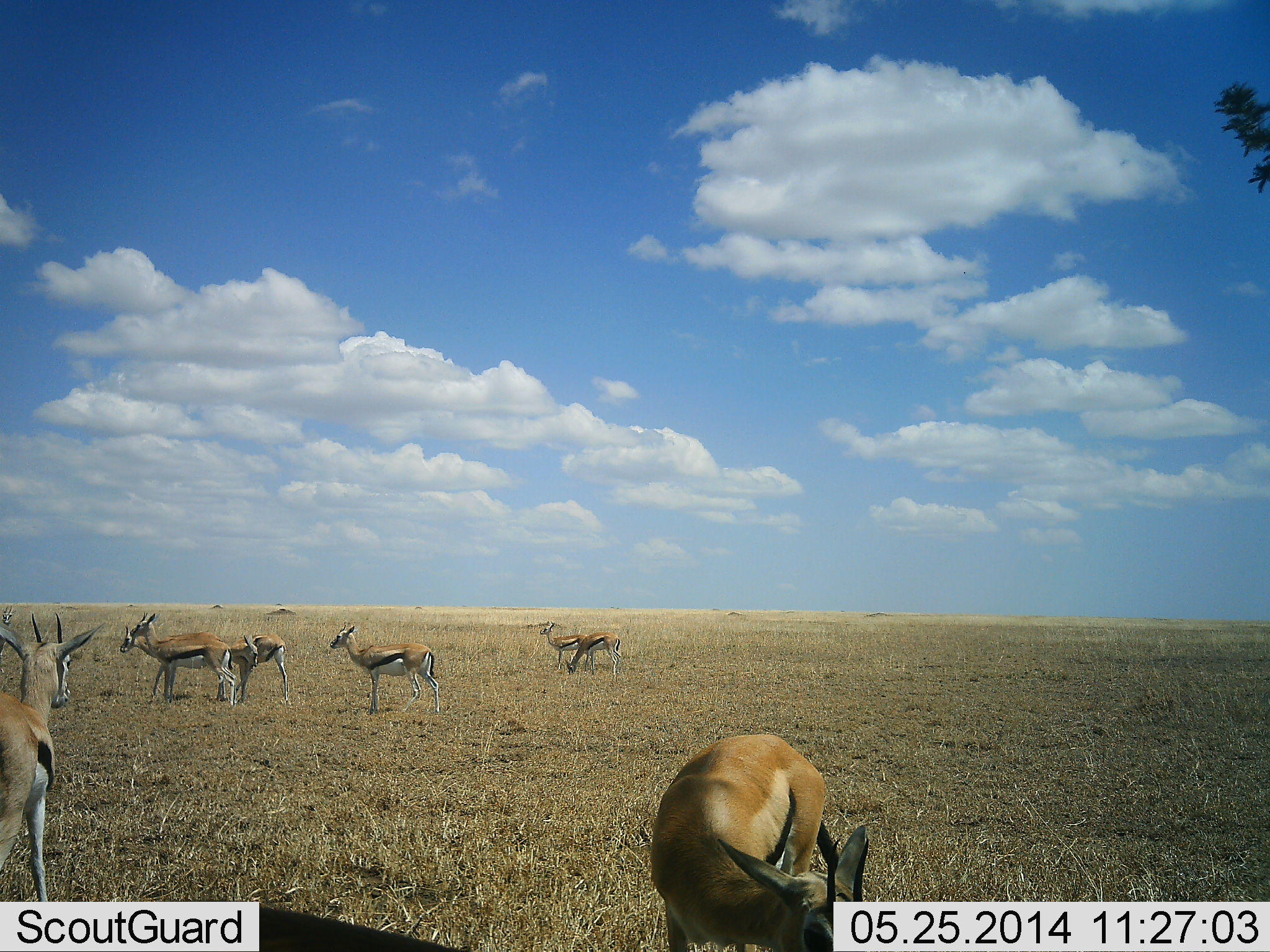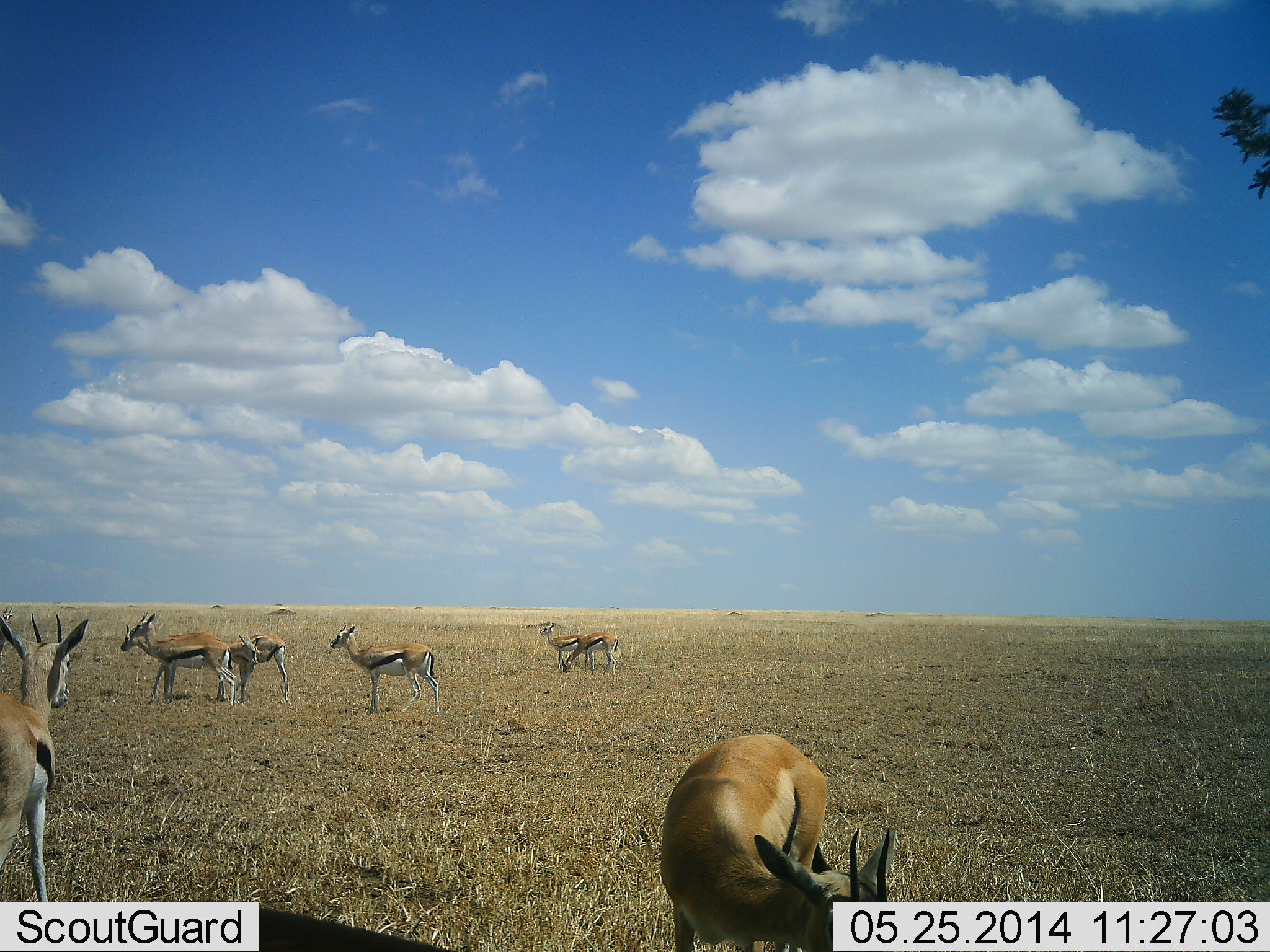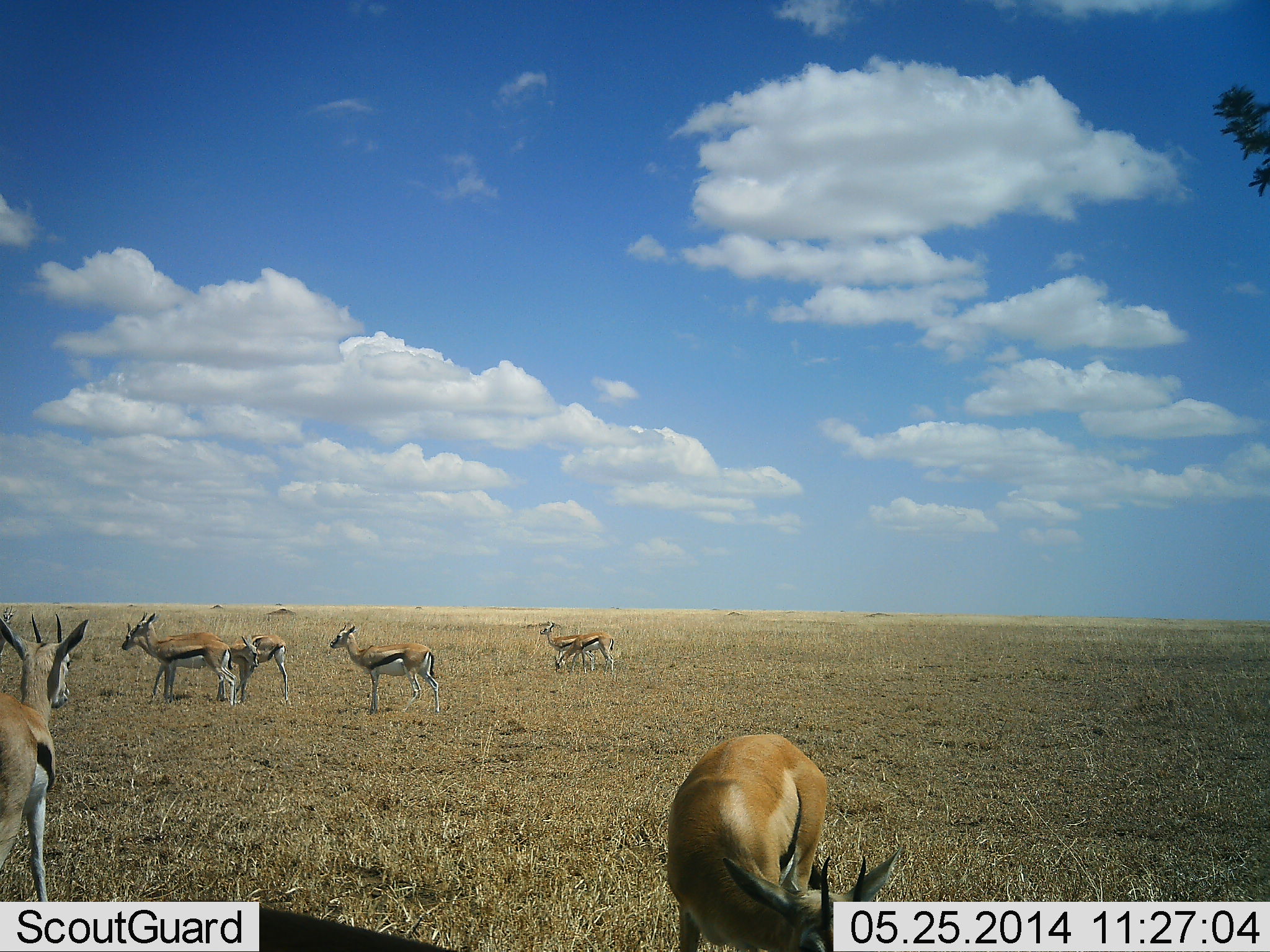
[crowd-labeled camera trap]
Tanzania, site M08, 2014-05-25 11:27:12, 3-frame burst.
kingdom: Animalia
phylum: Chordata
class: Mammalia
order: Artiodactyla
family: Bovidae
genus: Eudorcas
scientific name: Eudorcas thomsonii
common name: thomson's gazelle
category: gazellethomsons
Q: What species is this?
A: Gazellethomsons (thomson's gazelle) (Eudorcas thomsonii).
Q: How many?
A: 8.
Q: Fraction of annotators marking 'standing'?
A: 90%.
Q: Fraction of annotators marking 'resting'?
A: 0%.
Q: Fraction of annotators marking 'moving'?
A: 30%.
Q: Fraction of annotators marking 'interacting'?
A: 20%.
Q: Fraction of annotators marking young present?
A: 0%.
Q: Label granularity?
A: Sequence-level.